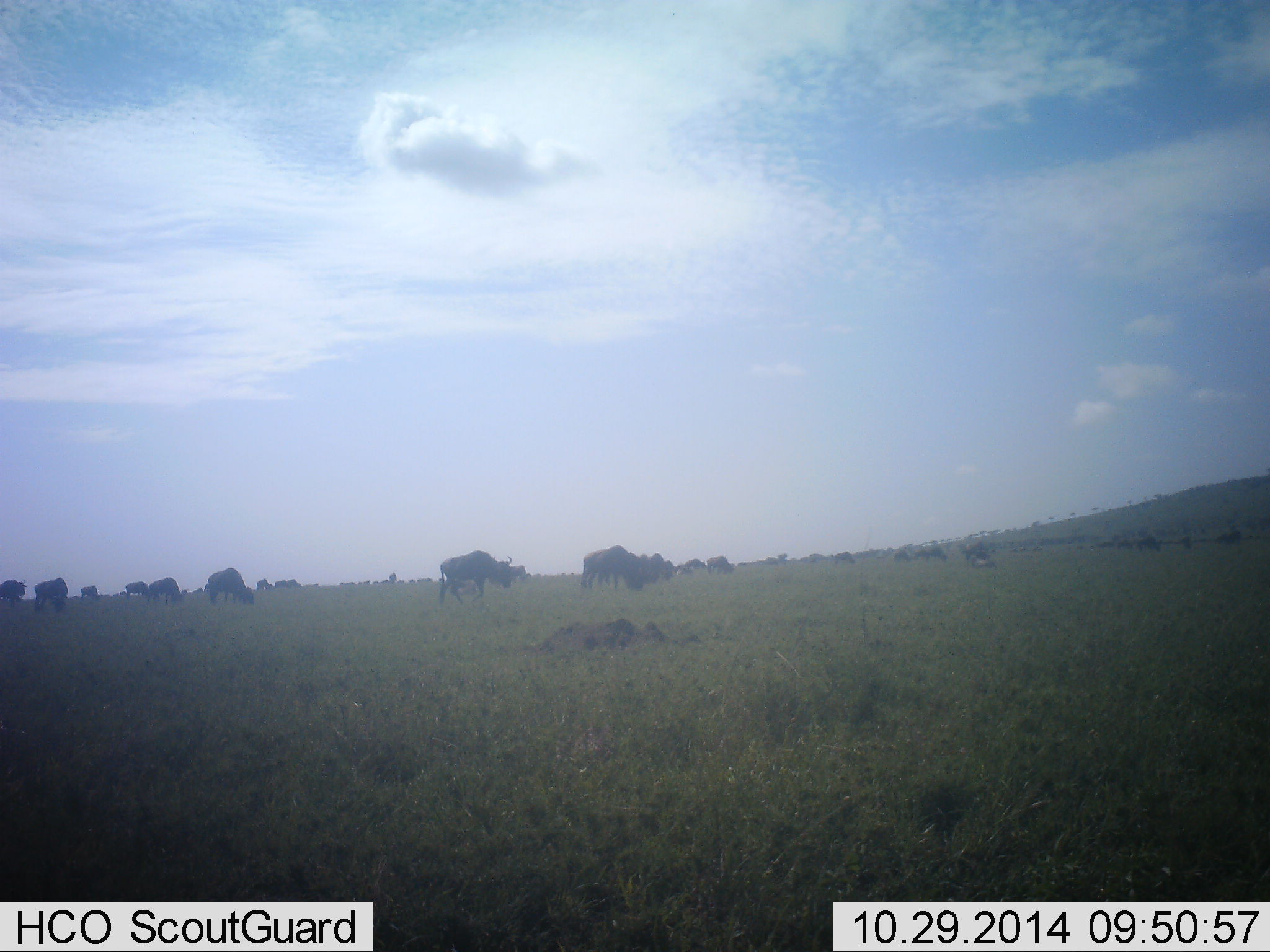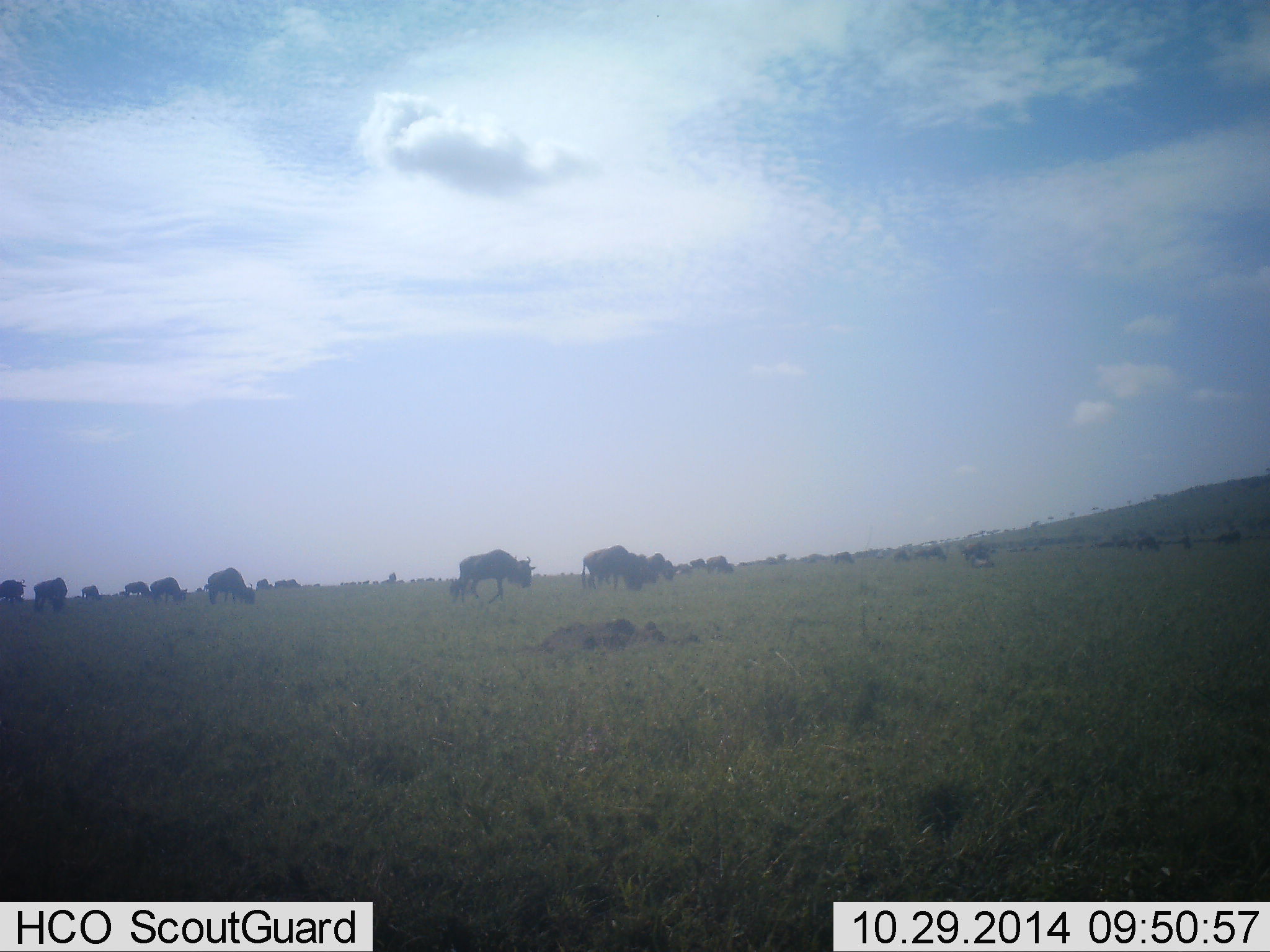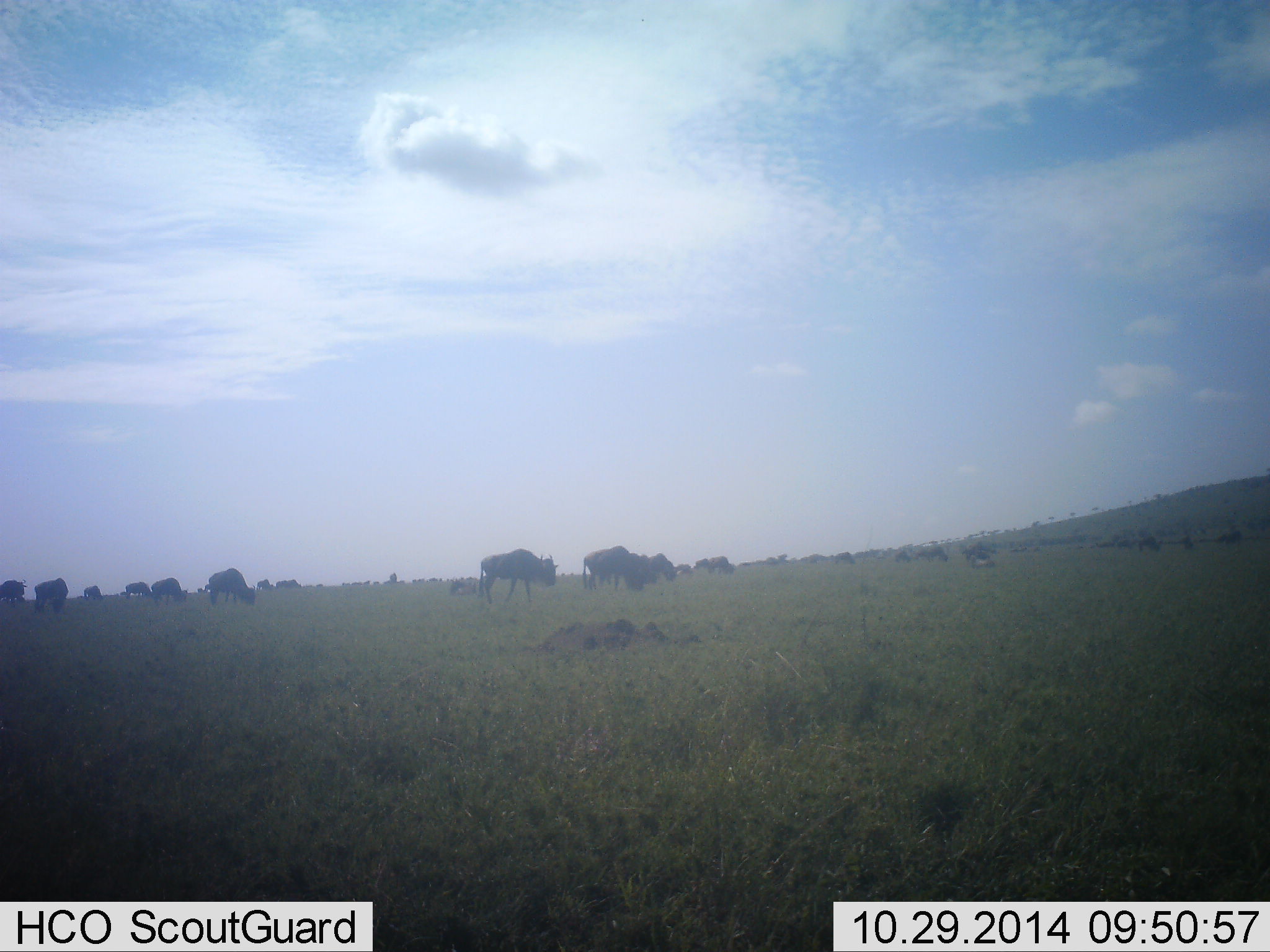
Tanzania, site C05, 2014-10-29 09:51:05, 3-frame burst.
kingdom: Animalia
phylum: Chordata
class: Mammalia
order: Artiodactyla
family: Bovidae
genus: Connochaetes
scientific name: Connochaetes taurinus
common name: blue wildebeest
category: wildebeest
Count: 11-50.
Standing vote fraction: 60%.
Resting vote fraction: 20%.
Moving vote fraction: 80%.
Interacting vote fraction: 0%.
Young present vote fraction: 0%.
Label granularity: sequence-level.